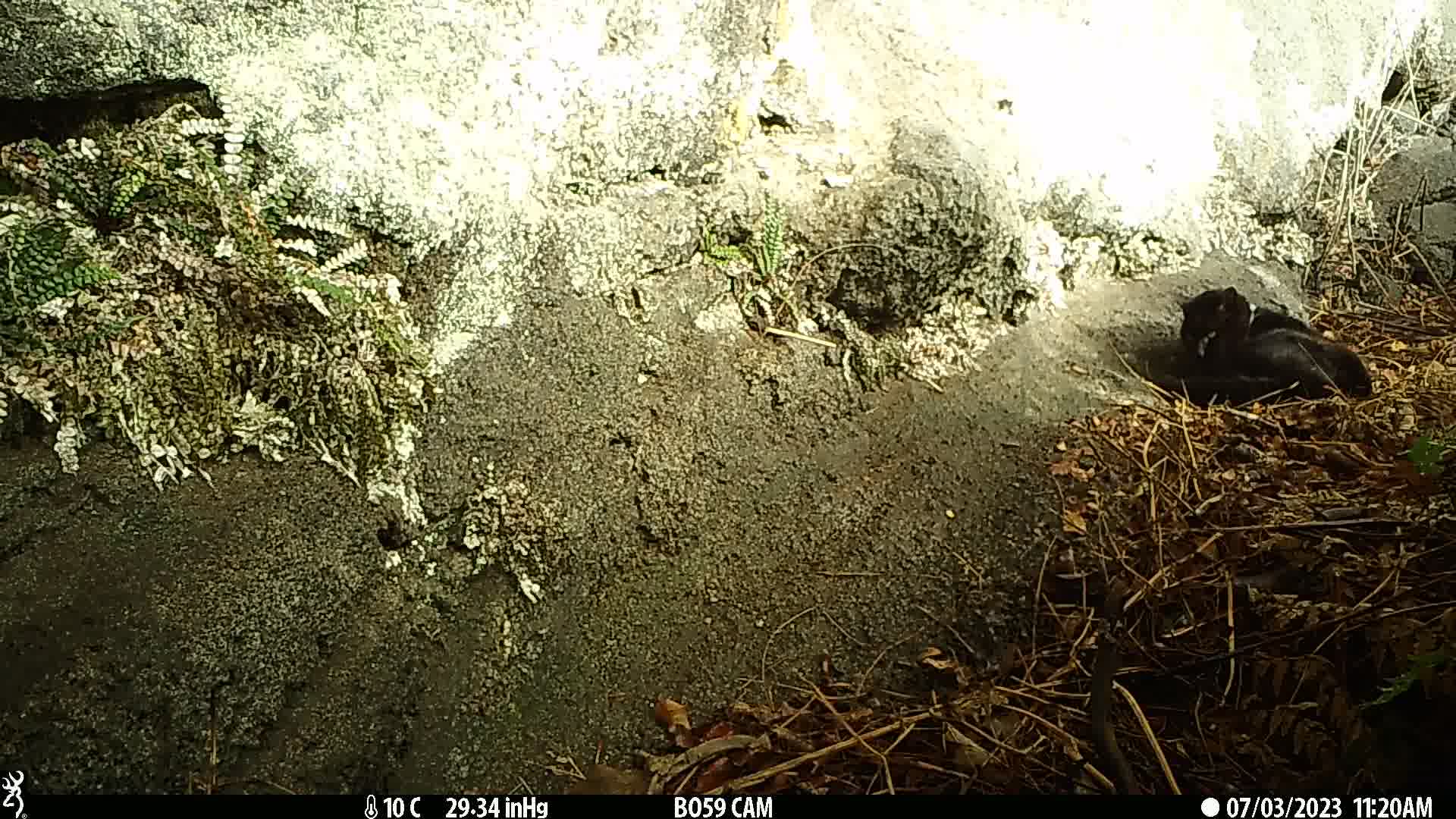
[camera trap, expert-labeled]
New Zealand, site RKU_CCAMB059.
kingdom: Animalia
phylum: Chordata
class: Mammalia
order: Carnivora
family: Felidae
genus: Felis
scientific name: Felis catus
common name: domestic cat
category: cat